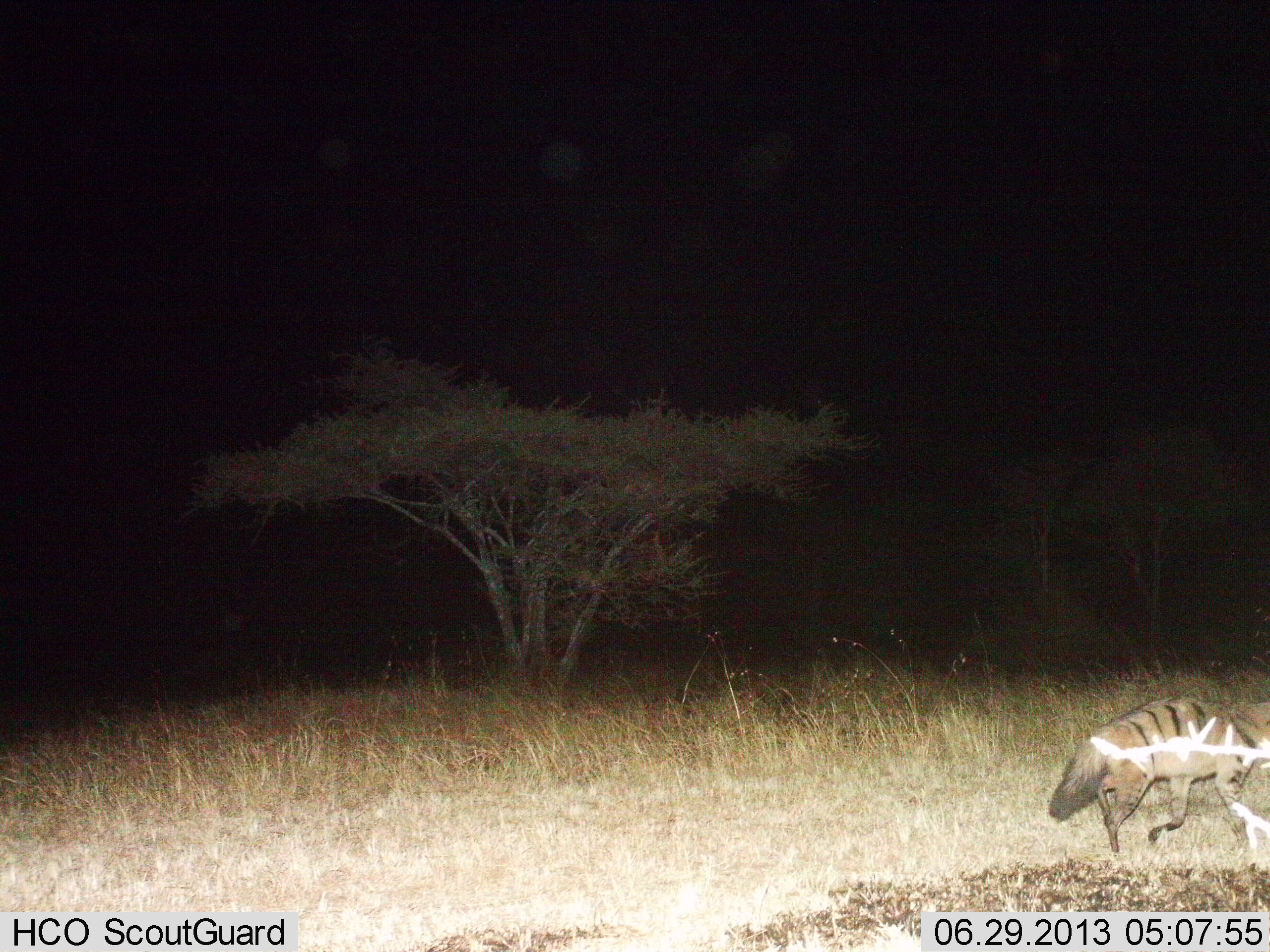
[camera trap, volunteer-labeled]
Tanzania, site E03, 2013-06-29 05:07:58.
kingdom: Animalia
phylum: Chordata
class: Mammalia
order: Carnivora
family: Hyaenidae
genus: Proteles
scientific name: Proteles cristatus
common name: aardwolf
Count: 1.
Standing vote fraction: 0%.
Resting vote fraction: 0%.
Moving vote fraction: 100%.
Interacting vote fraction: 0%.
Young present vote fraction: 0%.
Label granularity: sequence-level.